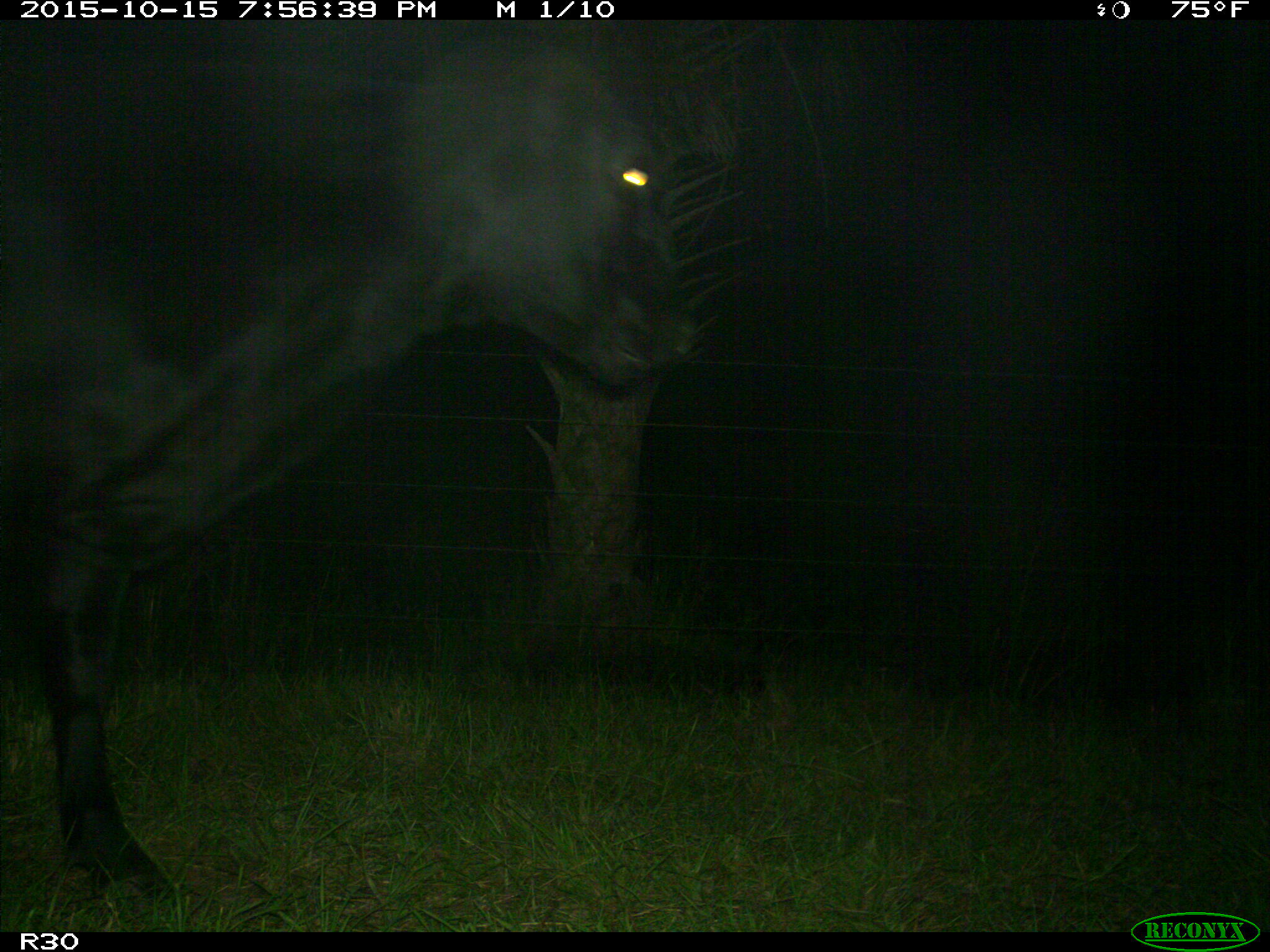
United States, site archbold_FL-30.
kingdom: Animalia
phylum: Chordata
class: Mammalia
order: Artiodactyla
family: Bovidae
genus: Bos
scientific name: Bos taurus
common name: domestic cow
Bos taurus (domestic cow).